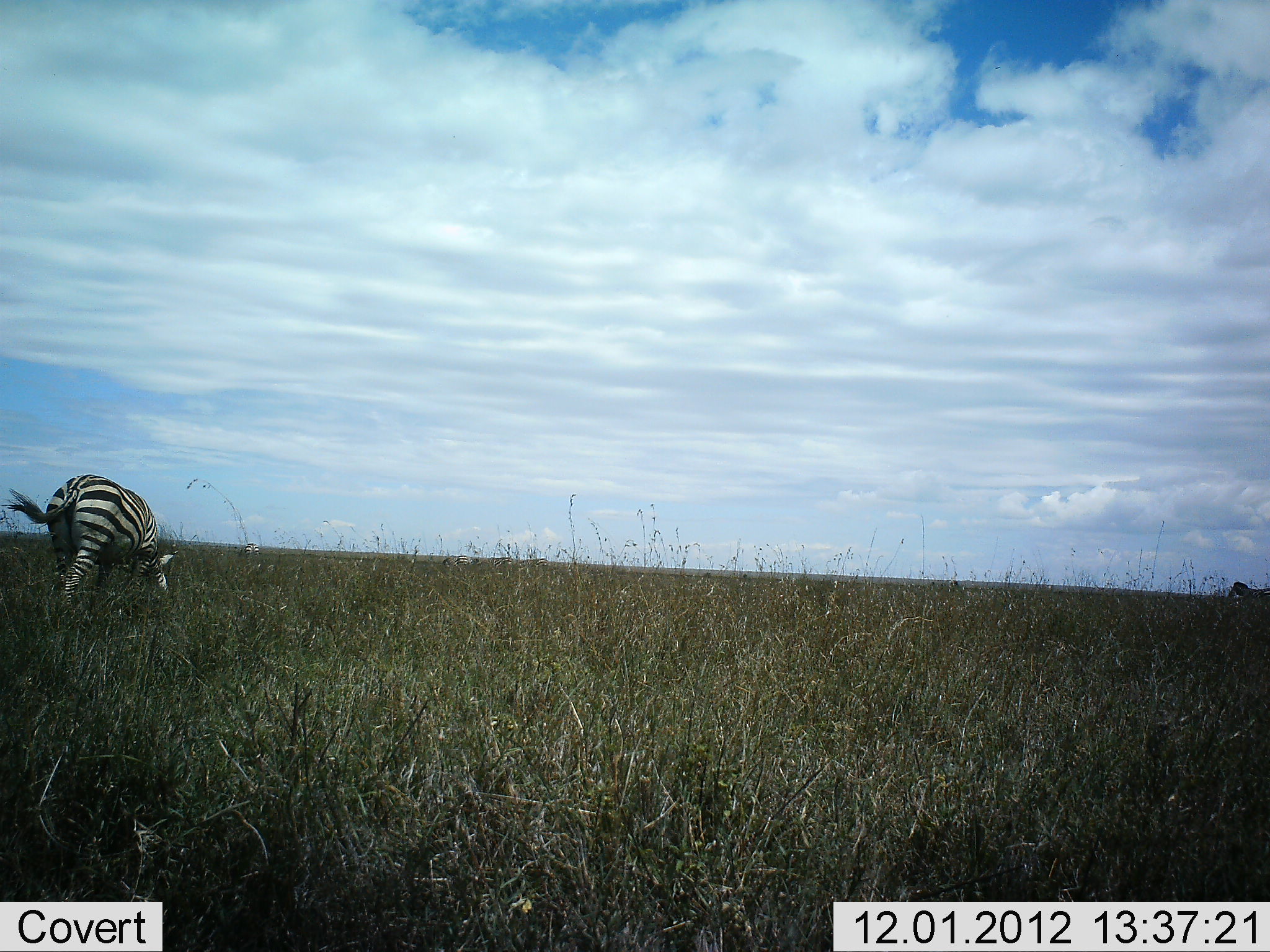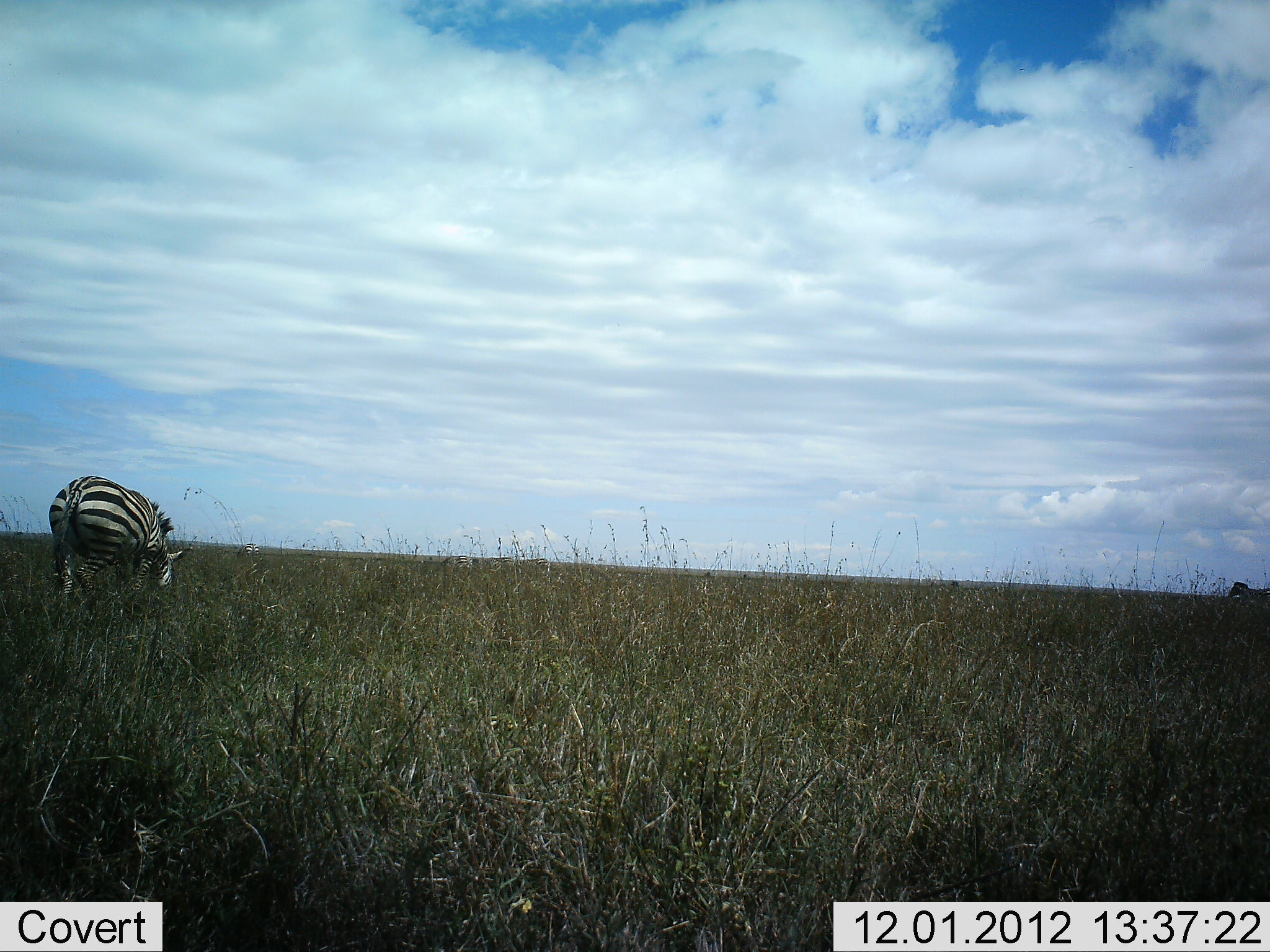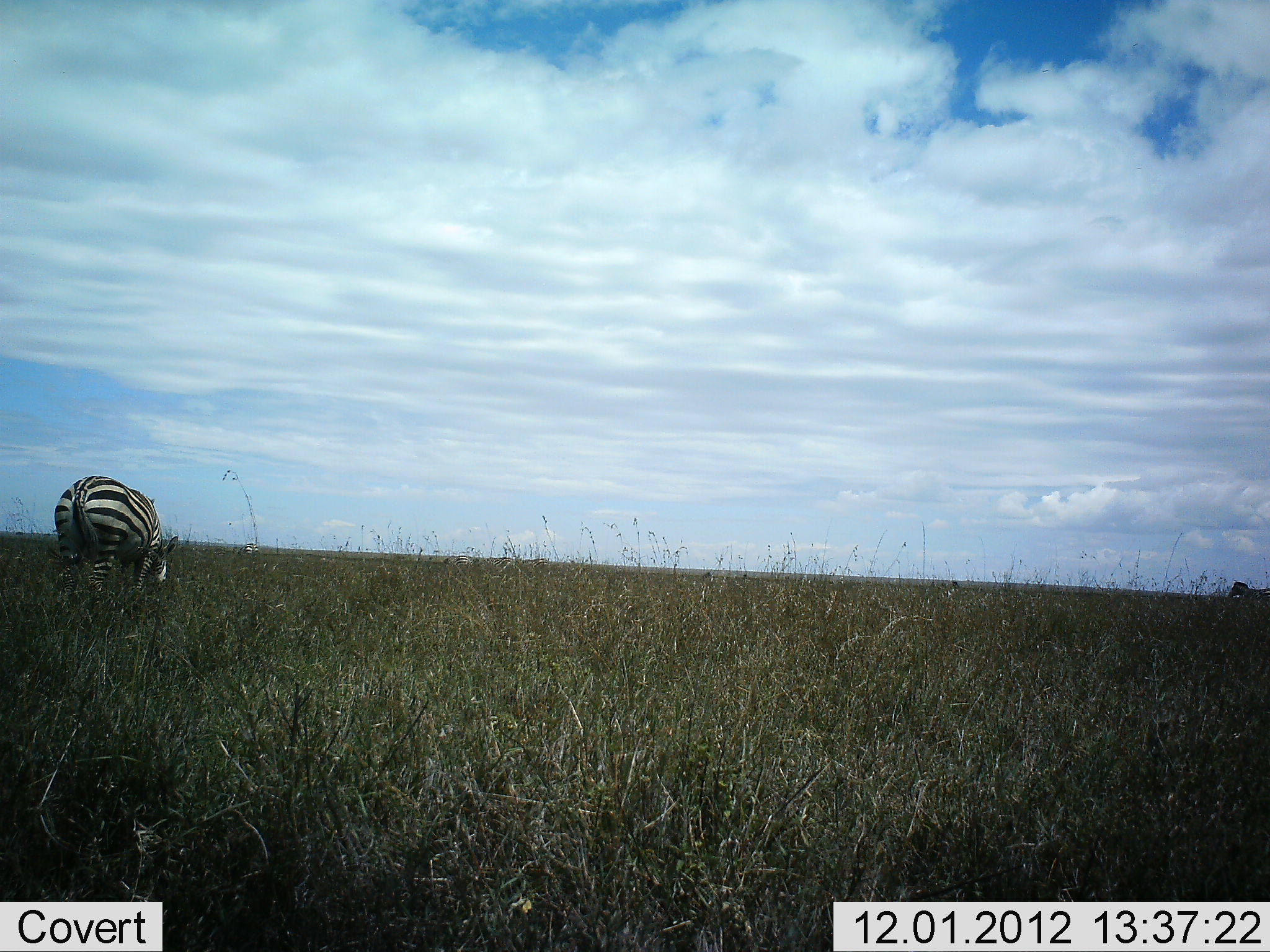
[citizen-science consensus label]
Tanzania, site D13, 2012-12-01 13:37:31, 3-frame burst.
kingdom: Animalia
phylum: Chordata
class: Mammalia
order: Perissodactyla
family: Equidae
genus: Equus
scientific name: Equus quagga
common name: plains zebra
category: zebra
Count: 1.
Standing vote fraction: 40%.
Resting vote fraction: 0%.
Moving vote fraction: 0%.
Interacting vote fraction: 0%.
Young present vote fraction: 0%.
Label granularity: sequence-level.